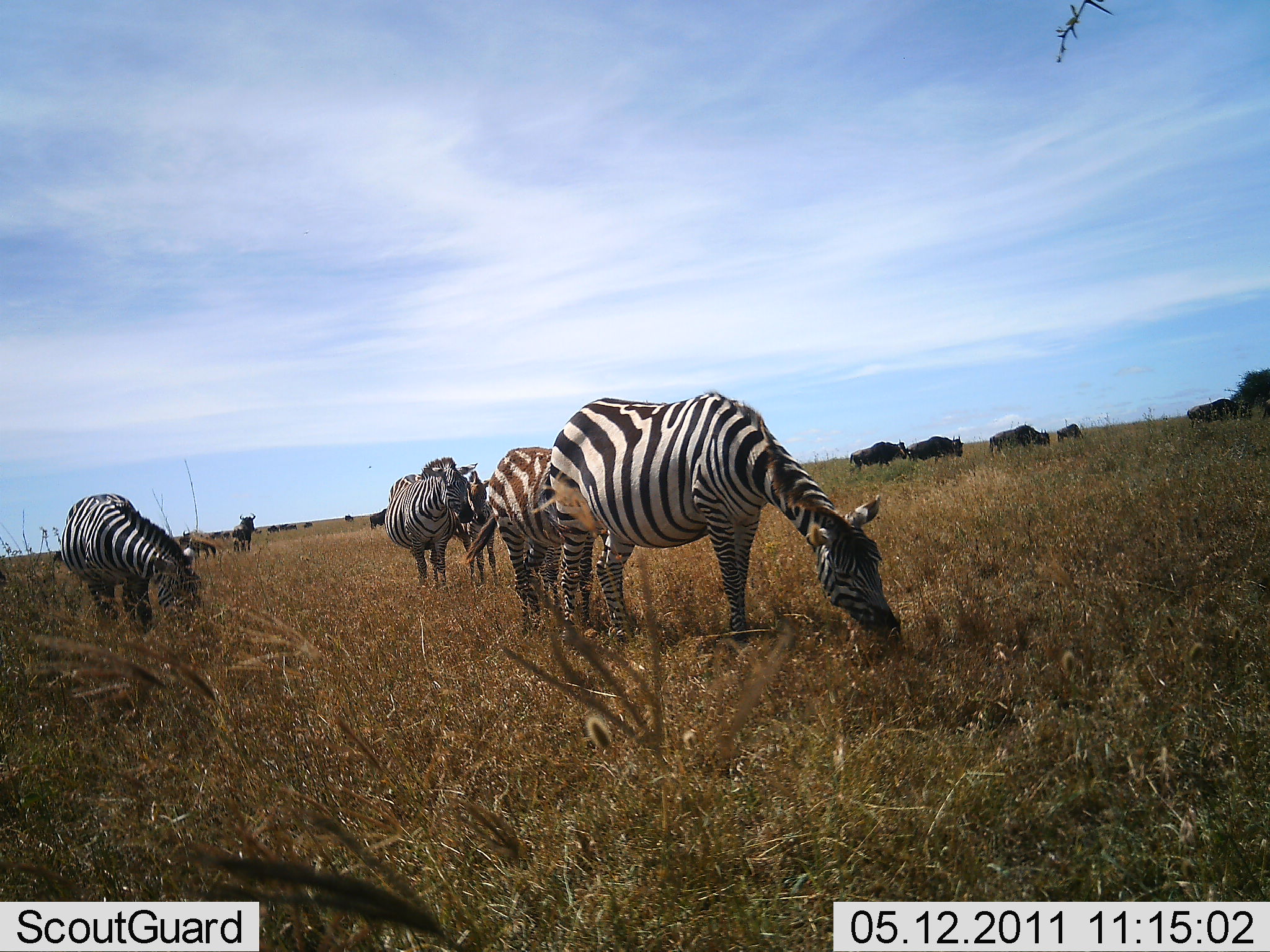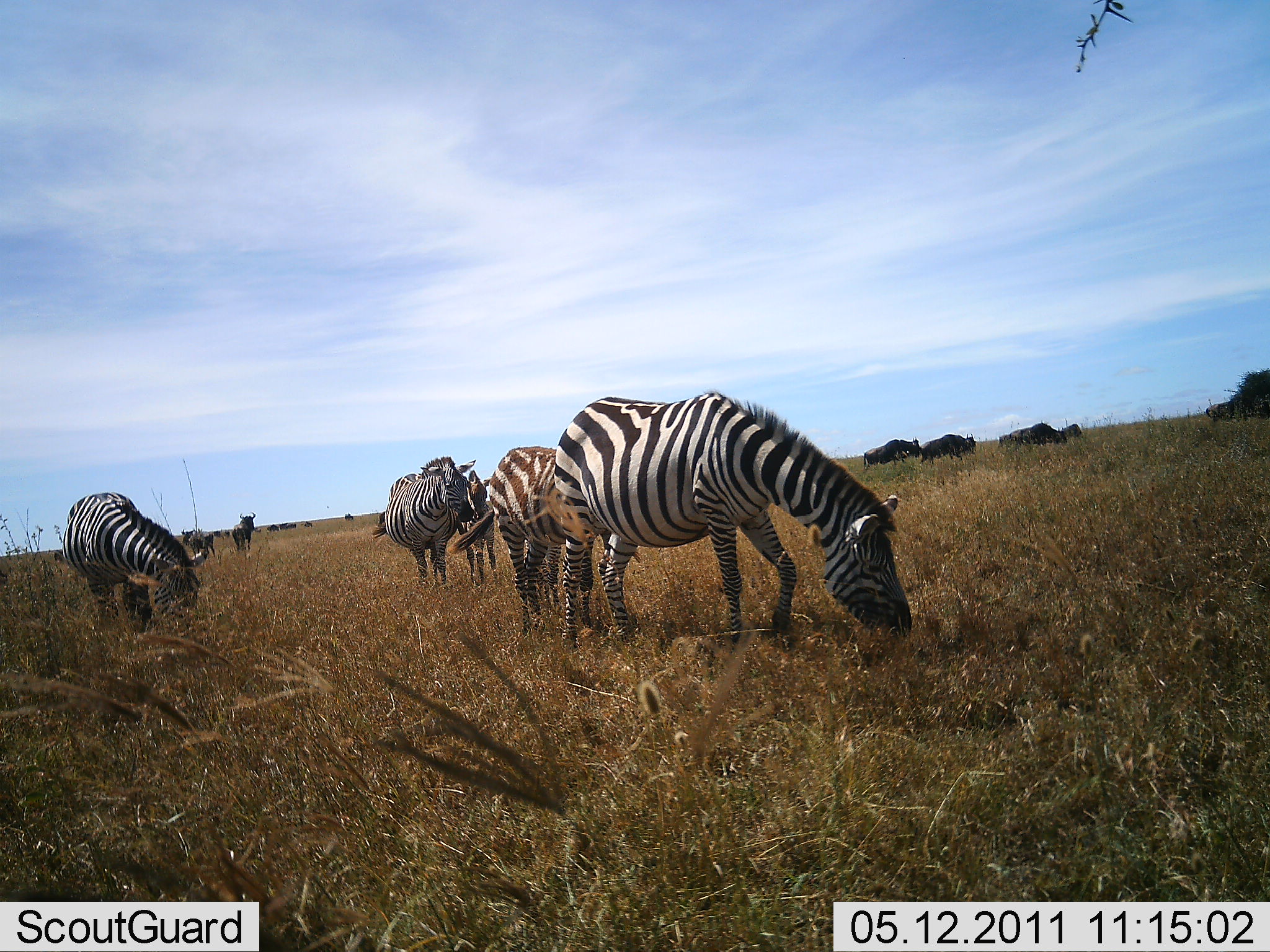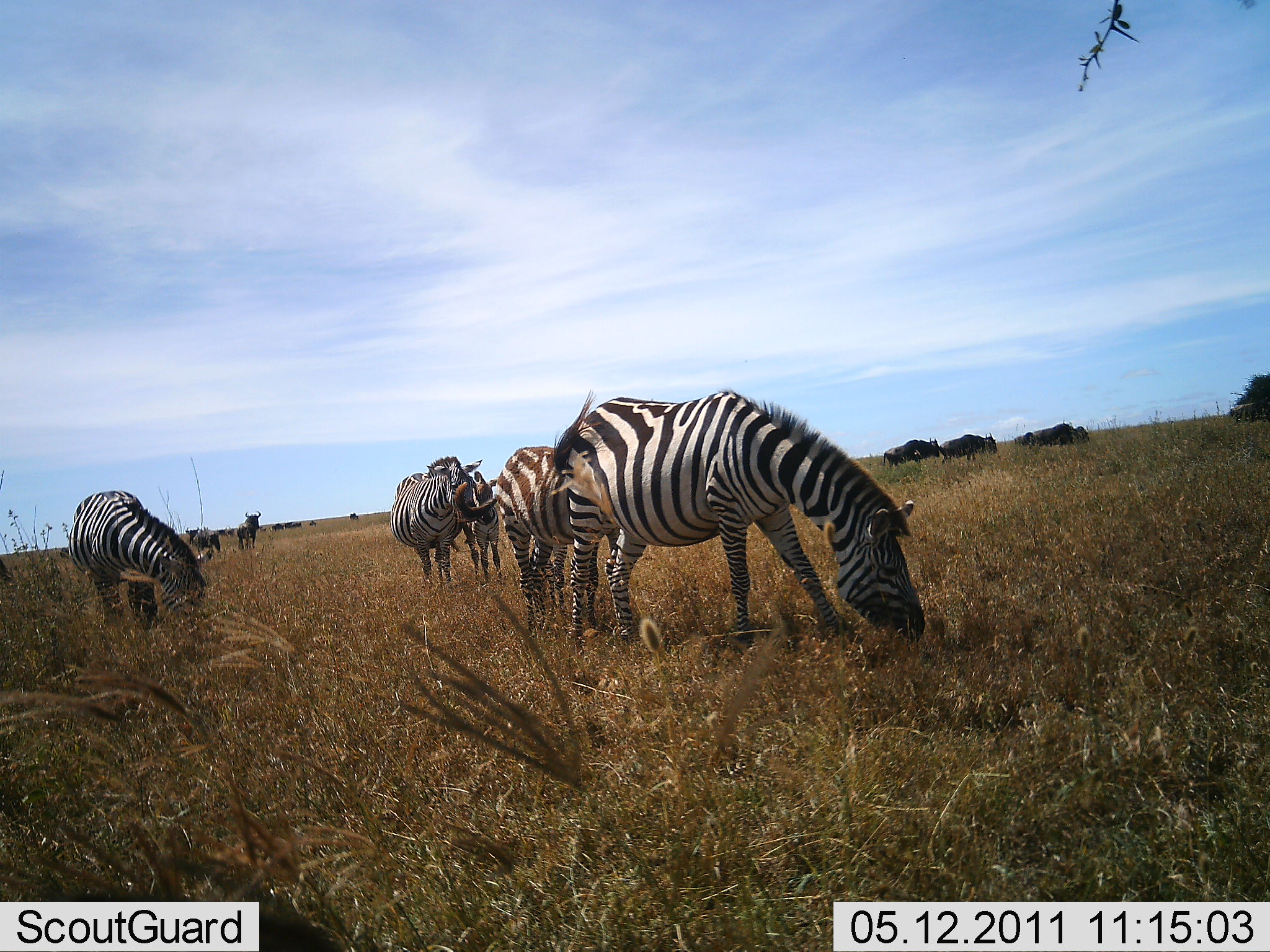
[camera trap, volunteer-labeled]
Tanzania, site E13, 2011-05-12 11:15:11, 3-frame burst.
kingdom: Animalia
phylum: Chordata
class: Mammalia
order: Artiodactyla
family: Bovidae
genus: Connochaetes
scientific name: Connochaetes taurinus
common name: blue wildebeest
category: wildebeest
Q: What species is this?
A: Wildebeest (blue wildebeest) (Connochaetes taurinus).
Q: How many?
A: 7.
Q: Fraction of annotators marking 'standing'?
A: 60%.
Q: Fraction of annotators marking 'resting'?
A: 0%.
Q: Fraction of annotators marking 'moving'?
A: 70%.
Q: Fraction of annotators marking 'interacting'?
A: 10%.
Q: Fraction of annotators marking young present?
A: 0%.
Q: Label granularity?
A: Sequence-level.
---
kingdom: Animalia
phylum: Chordata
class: Mammalia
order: Perissodactyla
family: Equidae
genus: Equus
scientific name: Equus quagga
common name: plains zebra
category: zebra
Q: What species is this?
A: Zebra (plains zebra) (Equus quagga).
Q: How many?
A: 5.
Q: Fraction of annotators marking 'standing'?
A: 50%.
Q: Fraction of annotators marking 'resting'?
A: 0%.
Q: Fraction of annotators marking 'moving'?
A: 7%.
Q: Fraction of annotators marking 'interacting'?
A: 7%.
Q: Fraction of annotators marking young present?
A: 7%.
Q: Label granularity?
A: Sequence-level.